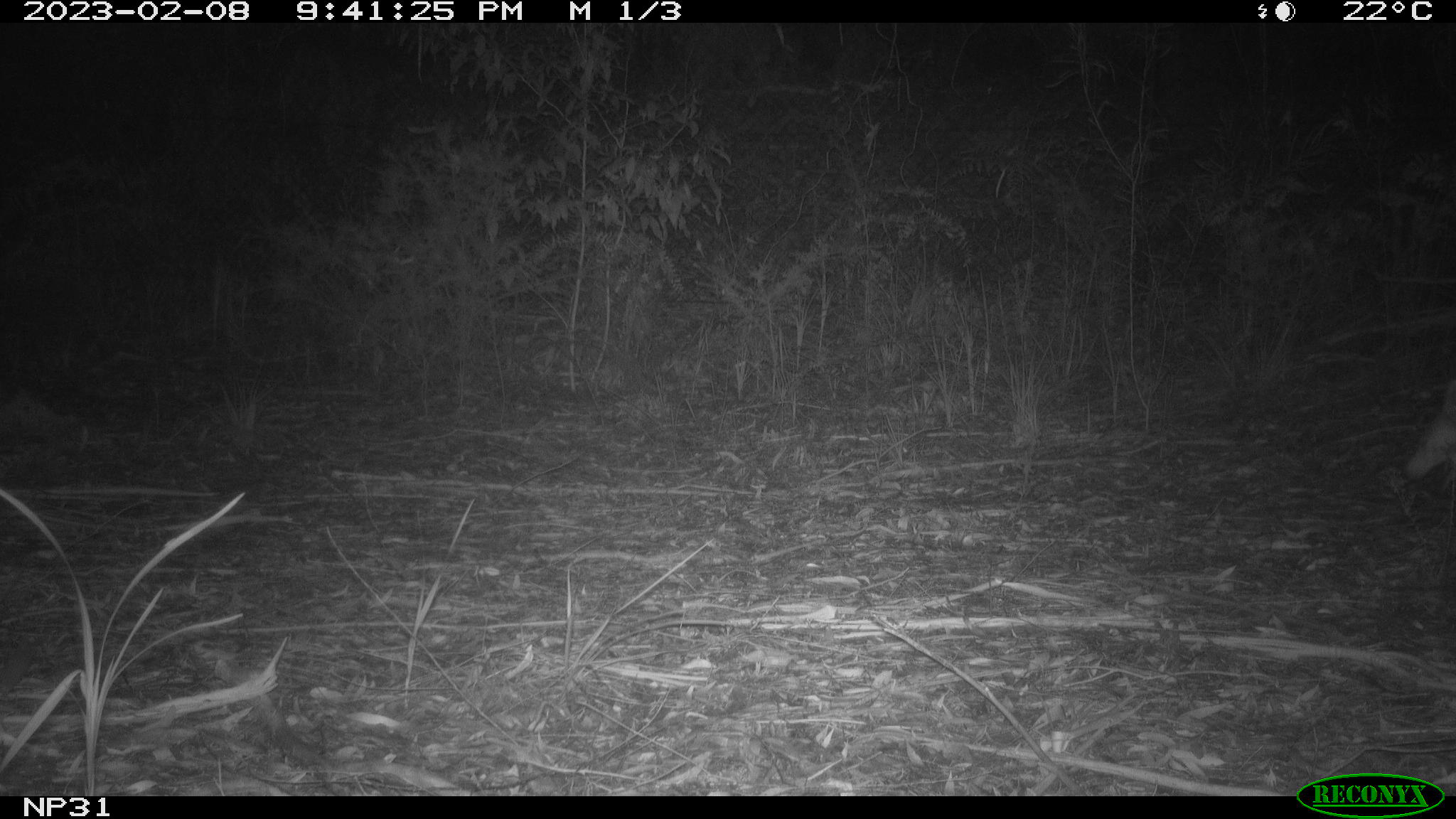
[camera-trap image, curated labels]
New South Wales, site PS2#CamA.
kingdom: Animalia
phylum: Chordata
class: Mammalia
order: Carnivora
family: Canidae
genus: Canis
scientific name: Canis familiaris dingo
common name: dingo